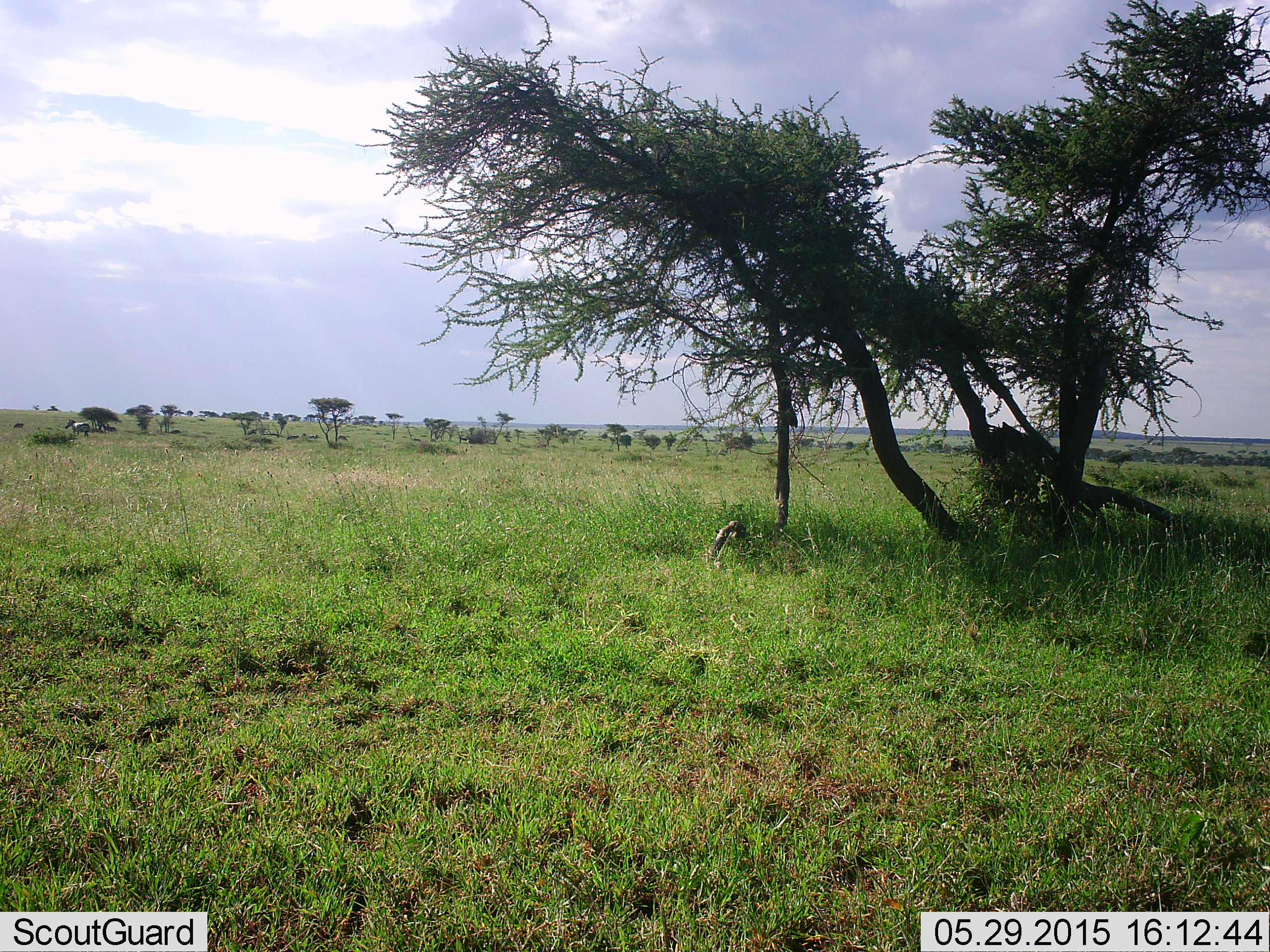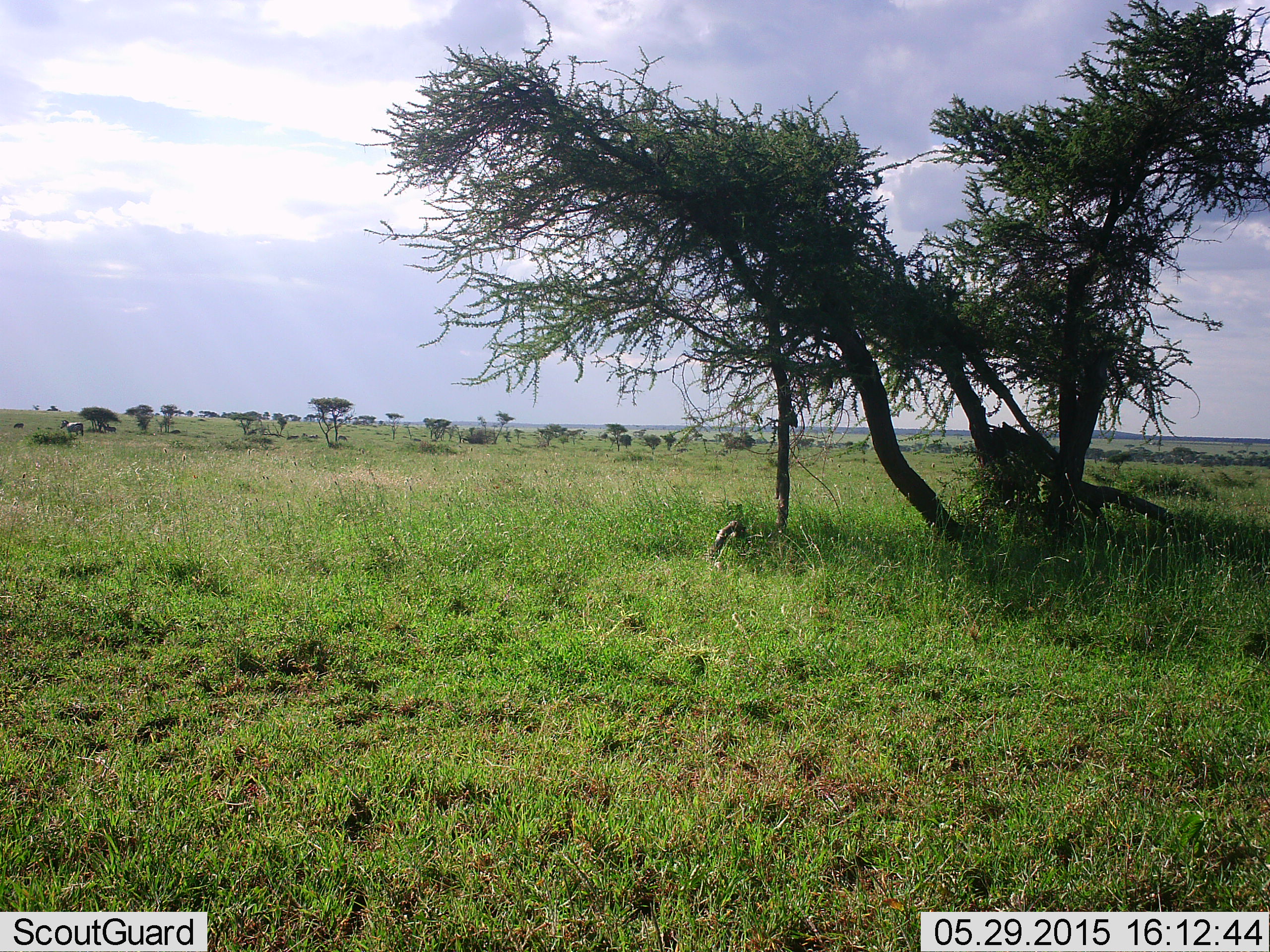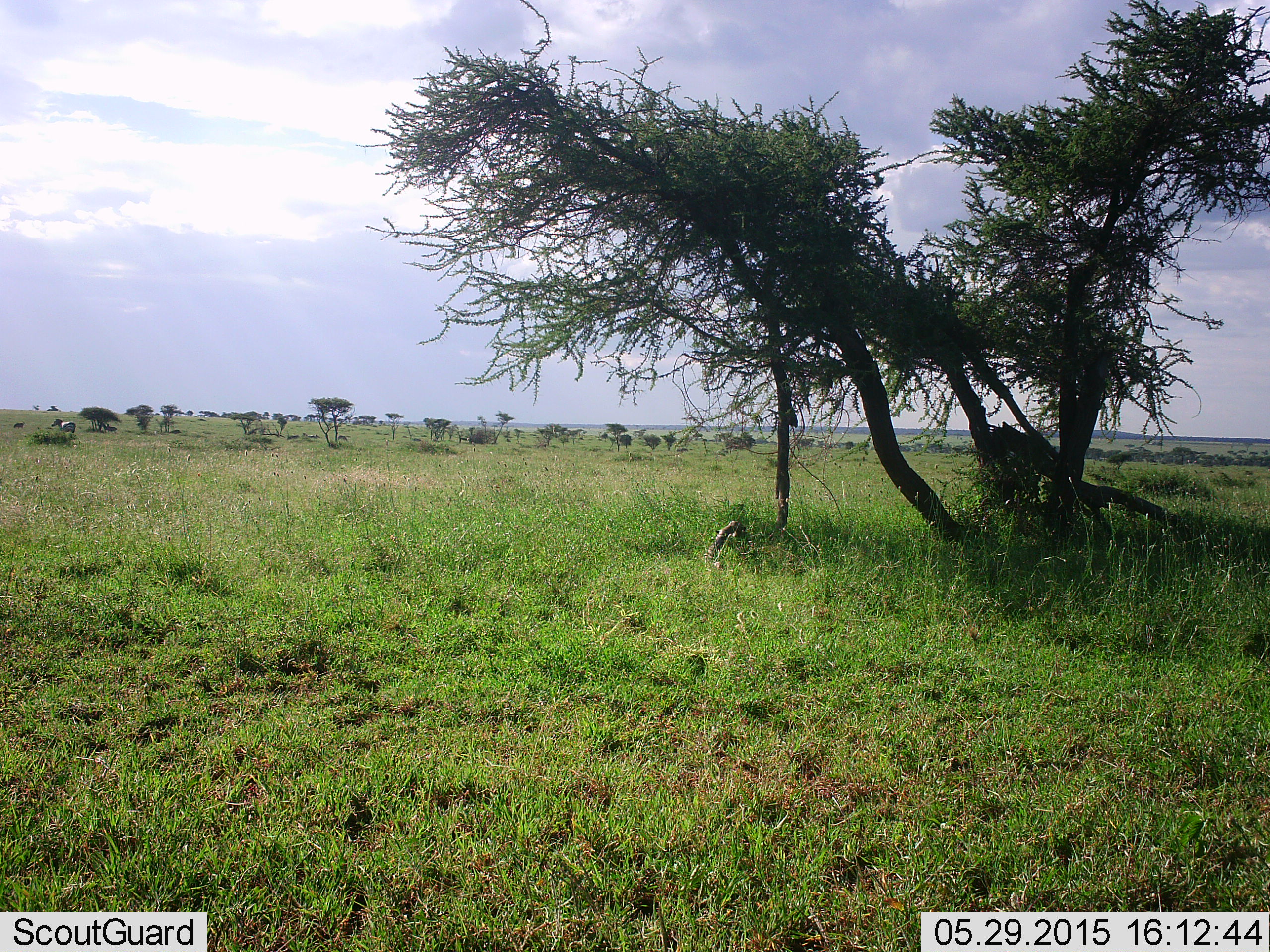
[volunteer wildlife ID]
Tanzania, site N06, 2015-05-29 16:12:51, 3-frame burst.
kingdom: Animalia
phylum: Chordata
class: Mammalia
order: Perissodactyla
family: Equidae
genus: Equus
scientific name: Equus quagga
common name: plains zebra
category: zebra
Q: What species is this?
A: Zebra (plains zebra) (Equus quagga).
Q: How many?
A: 1.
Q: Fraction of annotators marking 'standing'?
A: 10%.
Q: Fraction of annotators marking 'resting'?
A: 0%.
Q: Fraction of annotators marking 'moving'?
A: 100%.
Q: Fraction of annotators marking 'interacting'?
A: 0%.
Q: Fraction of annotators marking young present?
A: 0%.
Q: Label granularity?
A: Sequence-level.